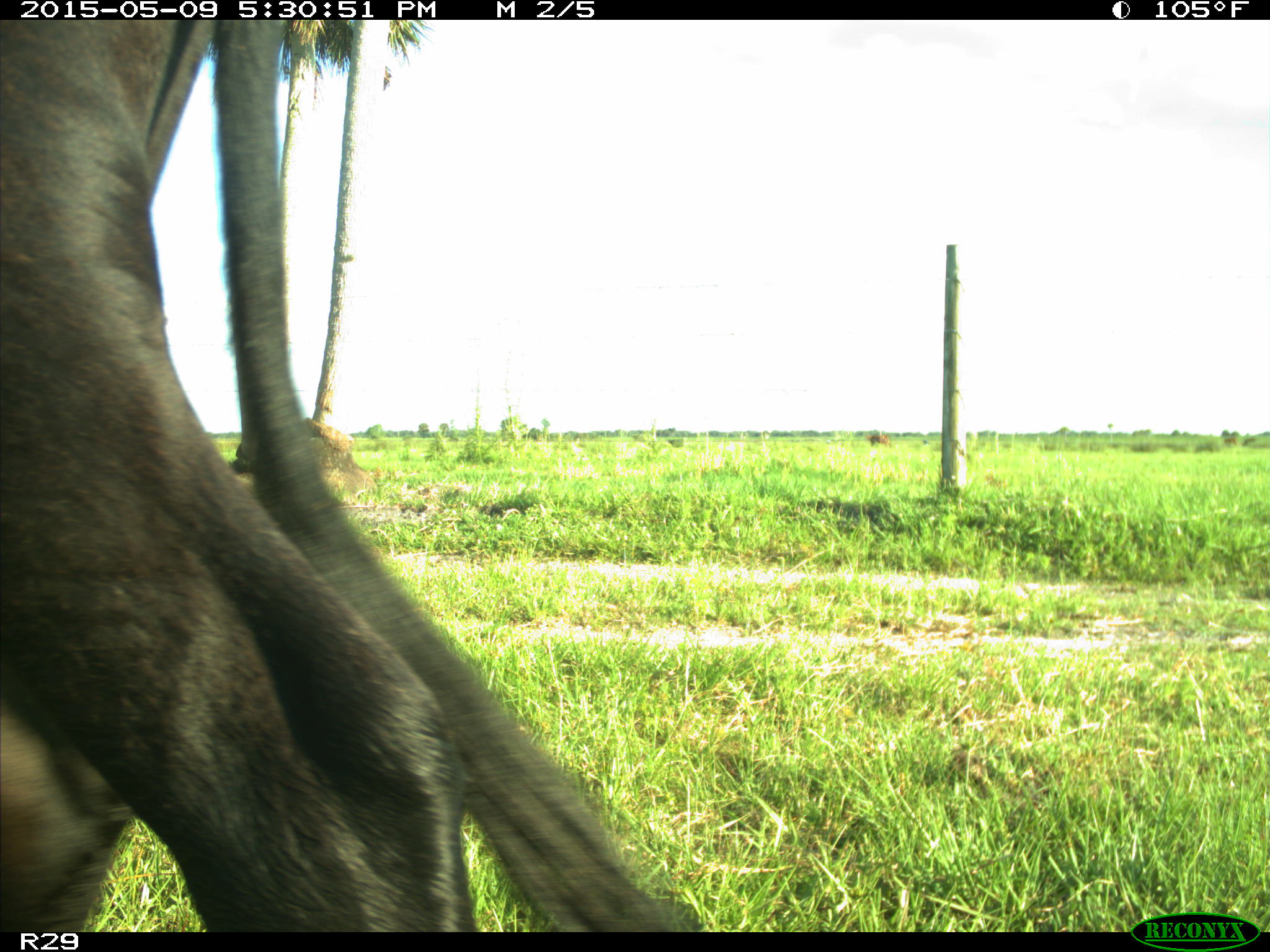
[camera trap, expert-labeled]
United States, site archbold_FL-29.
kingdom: Animalia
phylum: Chordata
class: Mammalia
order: Artiodactyla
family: Bovidae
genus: Bos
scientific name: Bos taurus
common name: domestic cow